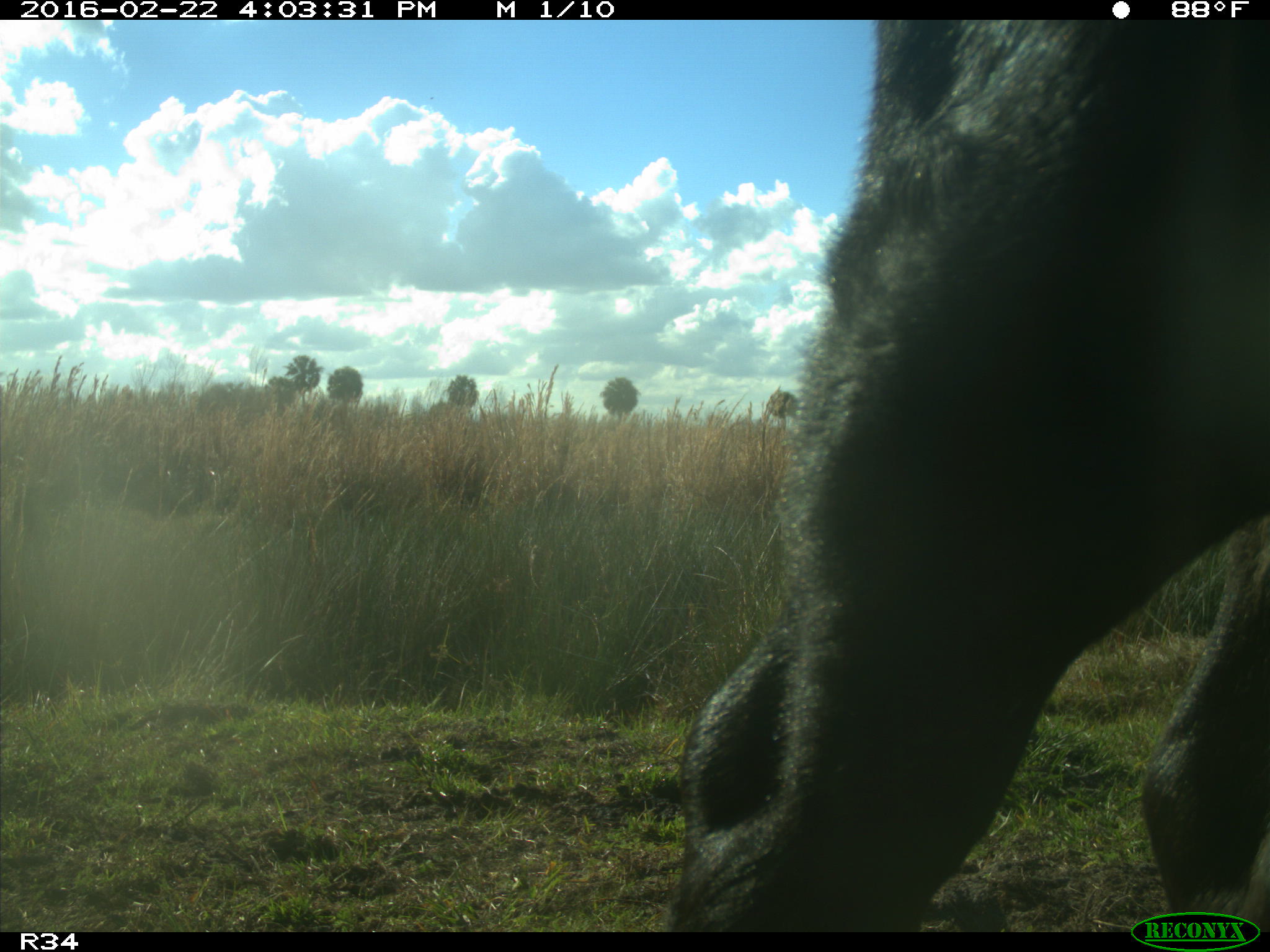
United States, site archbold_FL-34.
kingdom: Animalia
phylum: Chordata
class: Mammalia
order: Artiodactyla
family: Bovidae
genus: Bos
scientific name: Bos taurus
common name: domestic cow